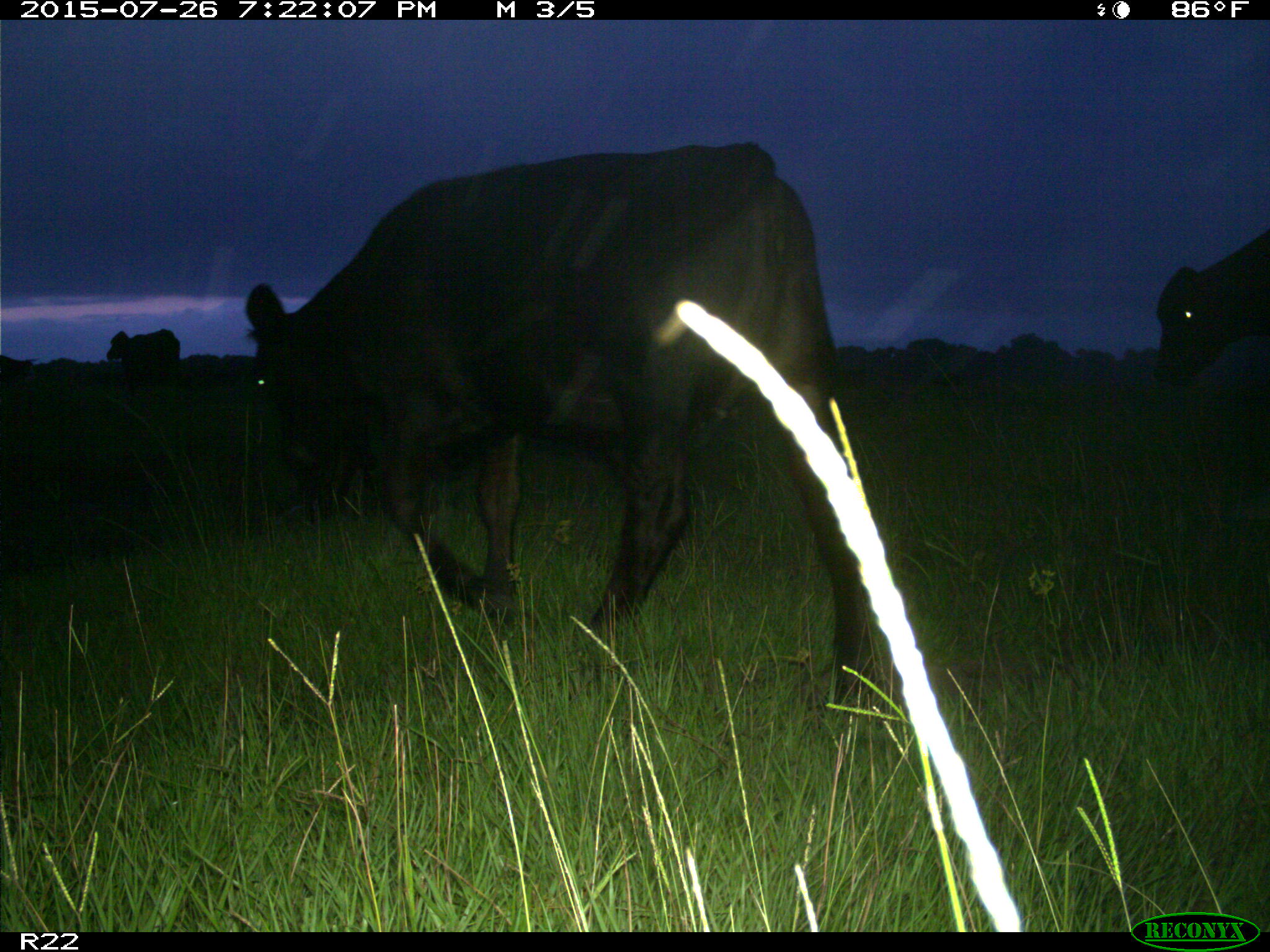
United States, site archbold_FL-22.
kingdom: Animalia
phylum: Chordata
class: Mammalia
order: Artiodactyla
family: Bovidae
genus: Bos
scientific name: Bos taurus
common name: domestic cow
Bos taurus (domestic cow).